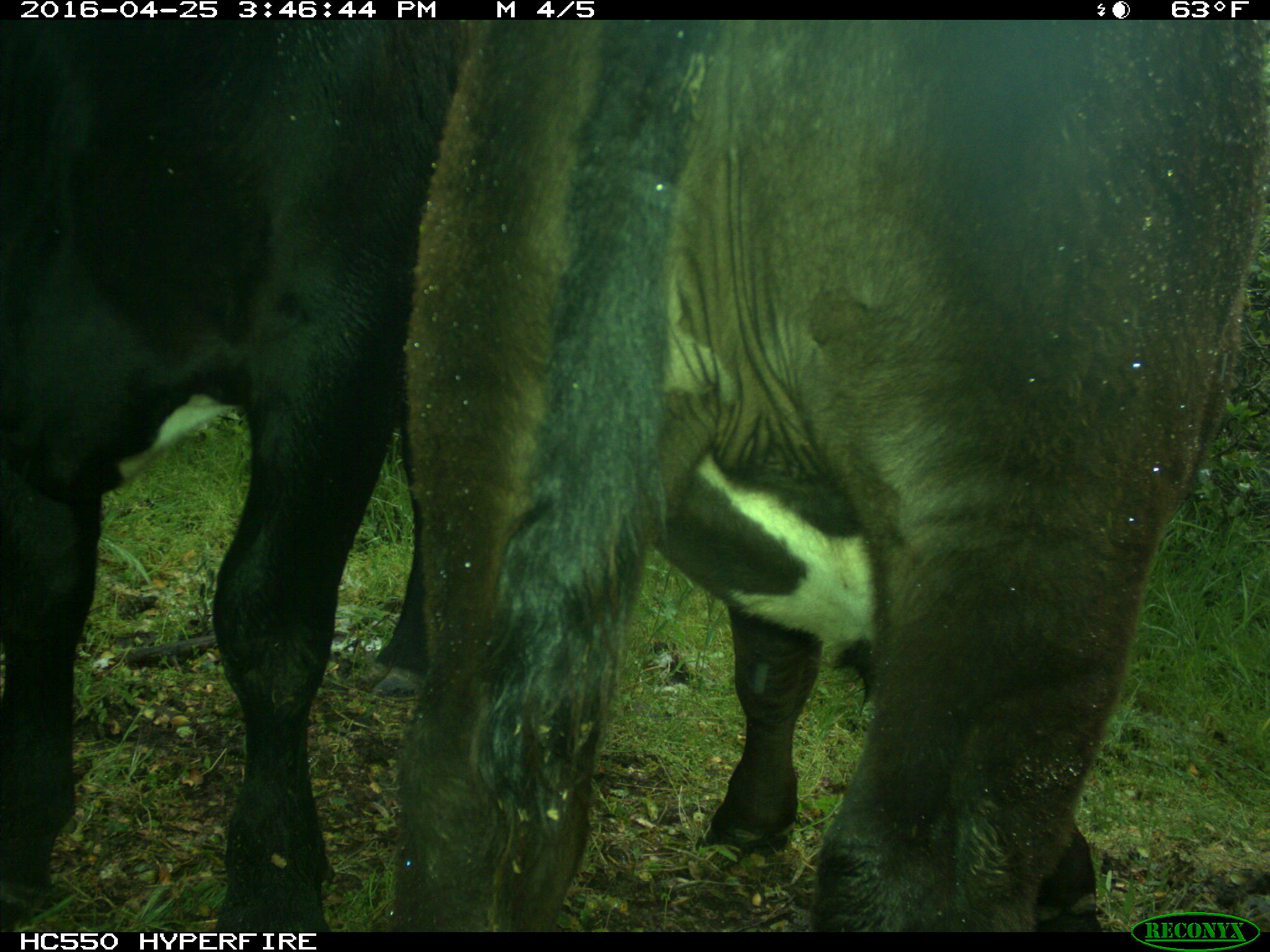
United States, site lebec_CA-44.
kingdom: Animalia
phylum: Chordata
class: Mammalia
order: Artiodactyla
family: Bovidae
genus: Bos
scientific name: Bos taurus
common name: domestic cow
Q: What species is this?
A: Bos taurus (domestic cow).